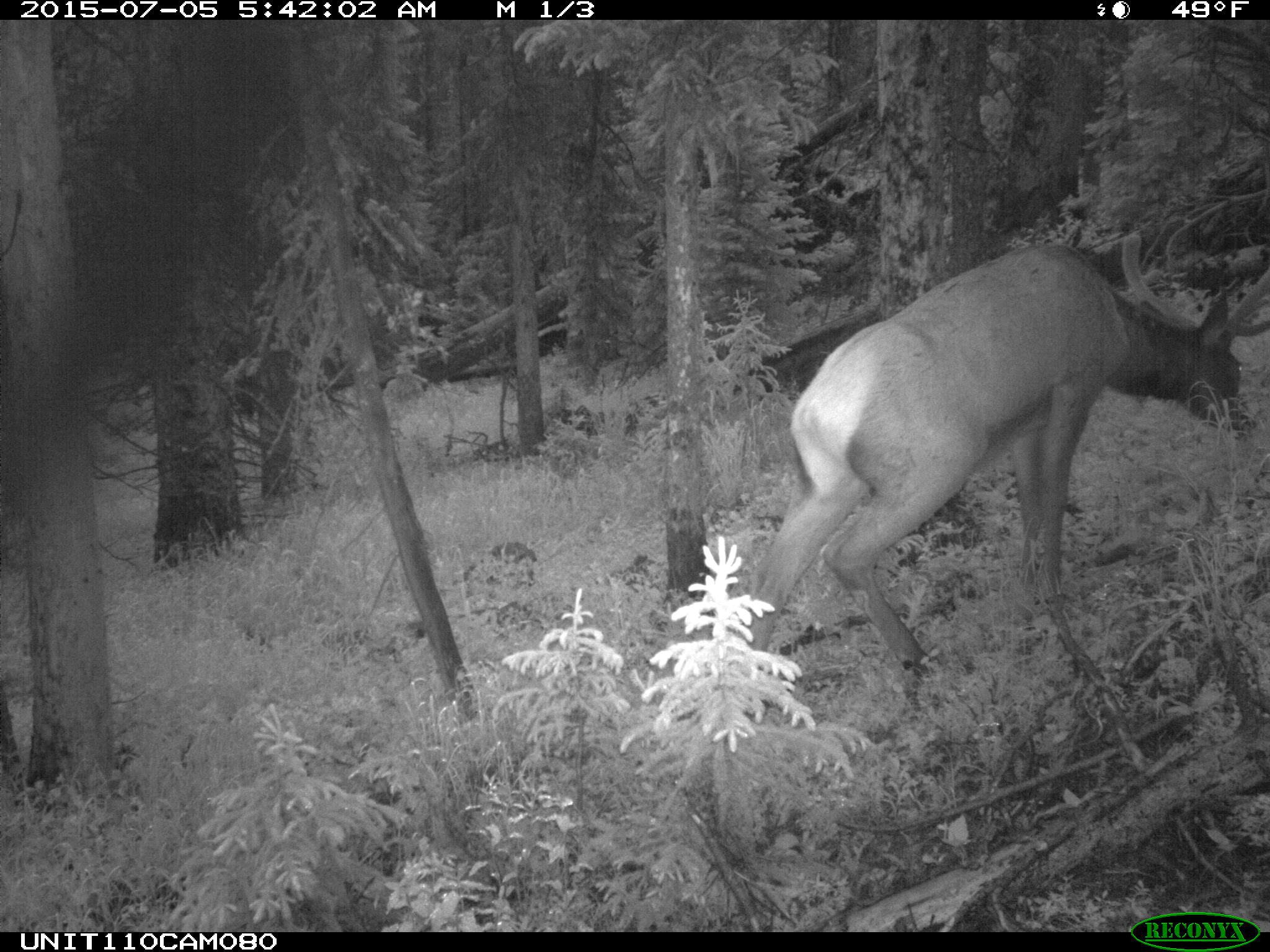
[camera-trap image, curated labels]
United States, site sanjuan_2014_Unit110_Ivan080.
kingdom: Animalia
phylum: Chordata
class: Mammalia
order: Artiodactyla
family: Cervidae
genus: Cervus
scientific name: Cervus elaphus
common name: red deer